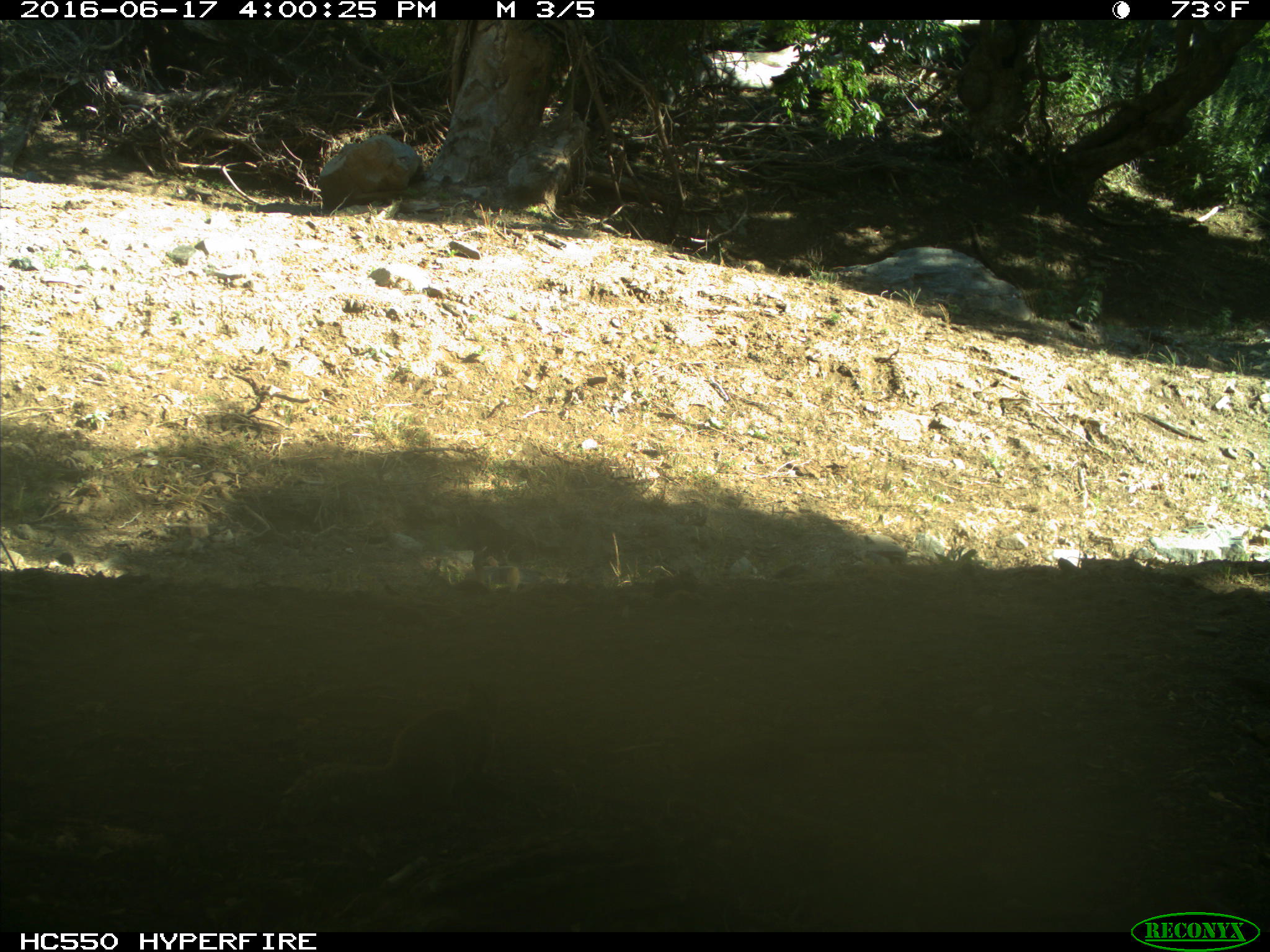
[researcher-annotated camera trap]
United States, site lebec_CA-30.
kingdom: Animalia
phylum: Chordata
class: Mammalia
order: Rodentia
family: Sciuridae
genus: Otospermophilus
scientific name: Otospermophilus beecheyi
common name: california ground squirrel